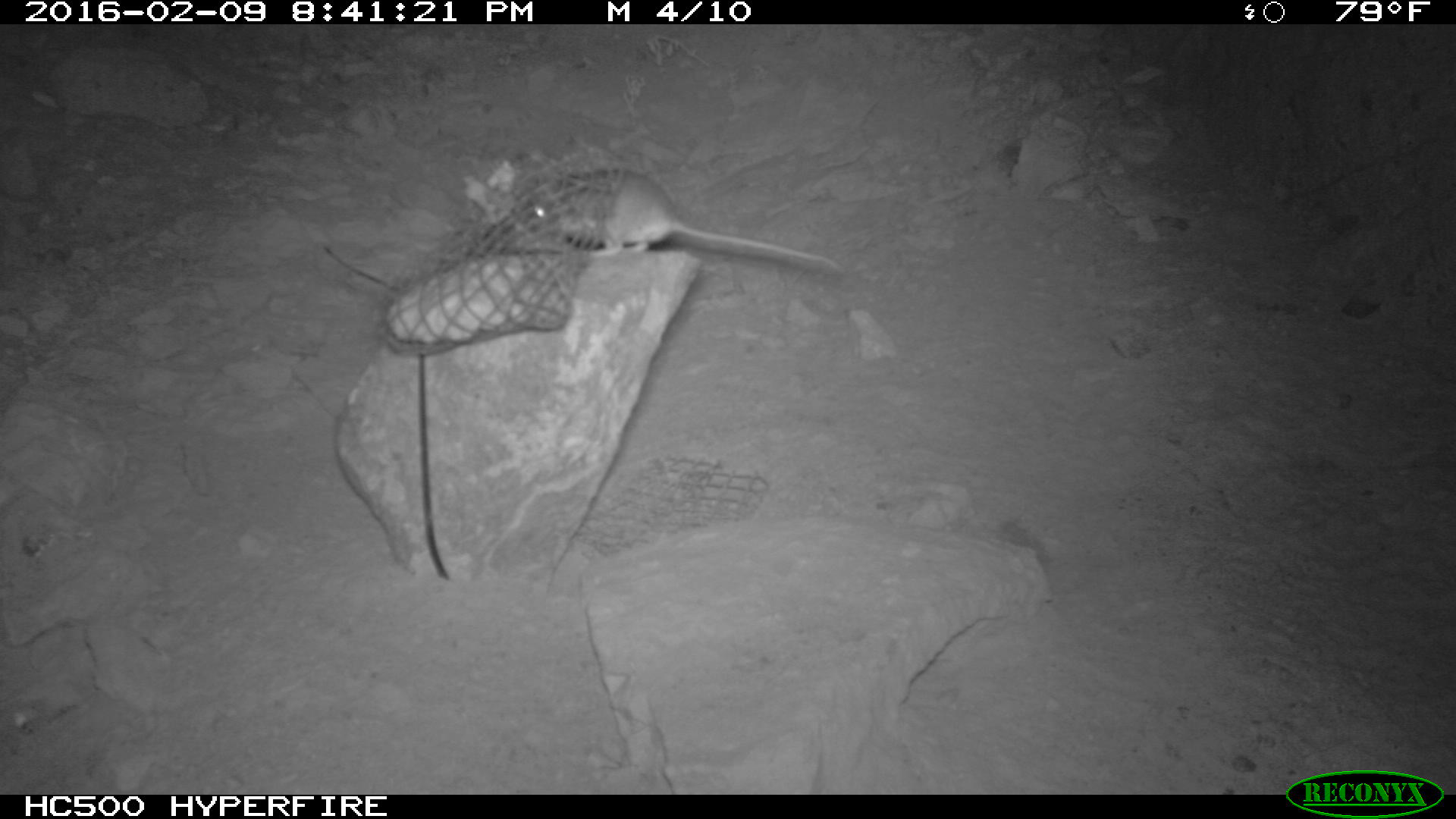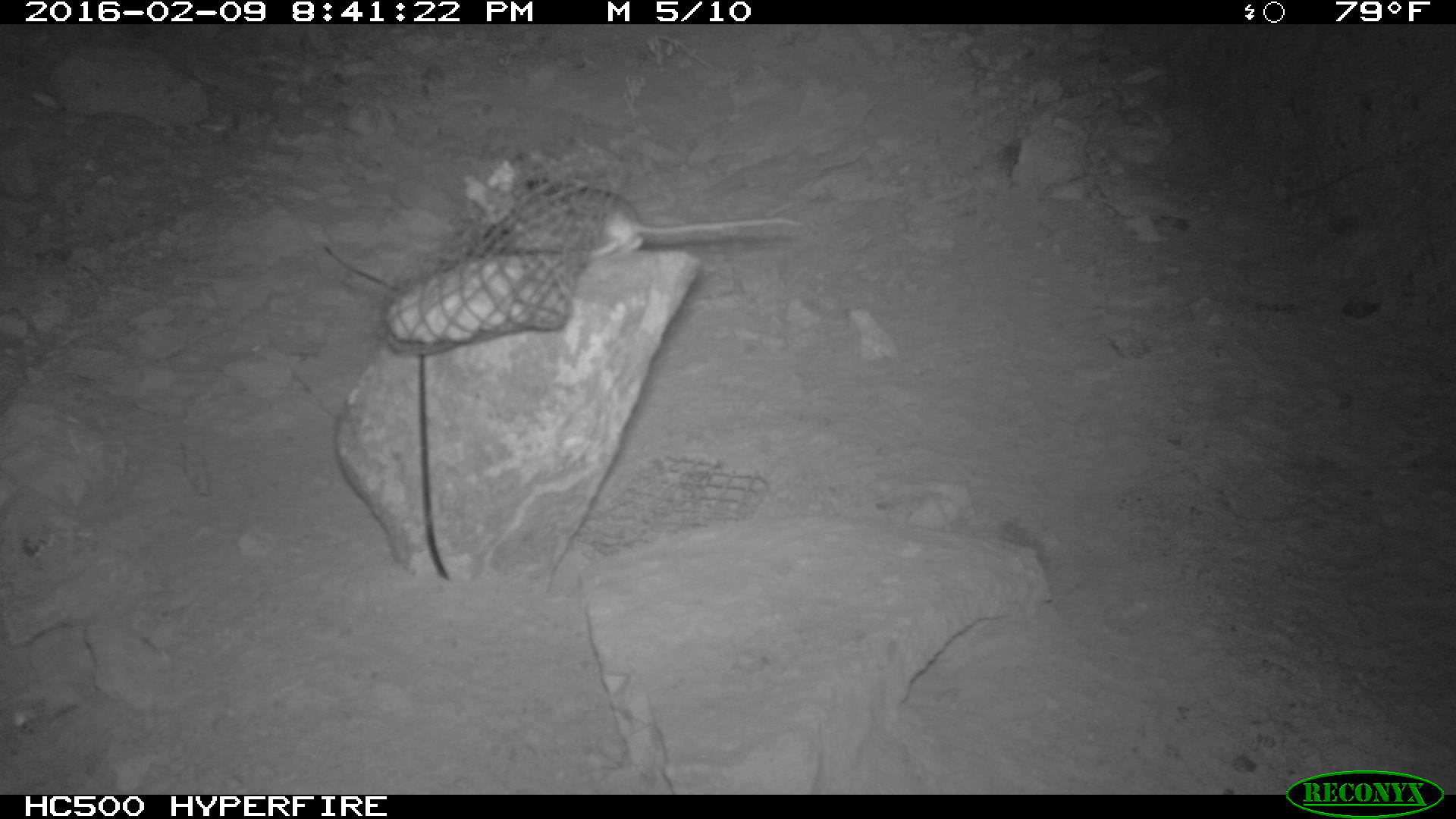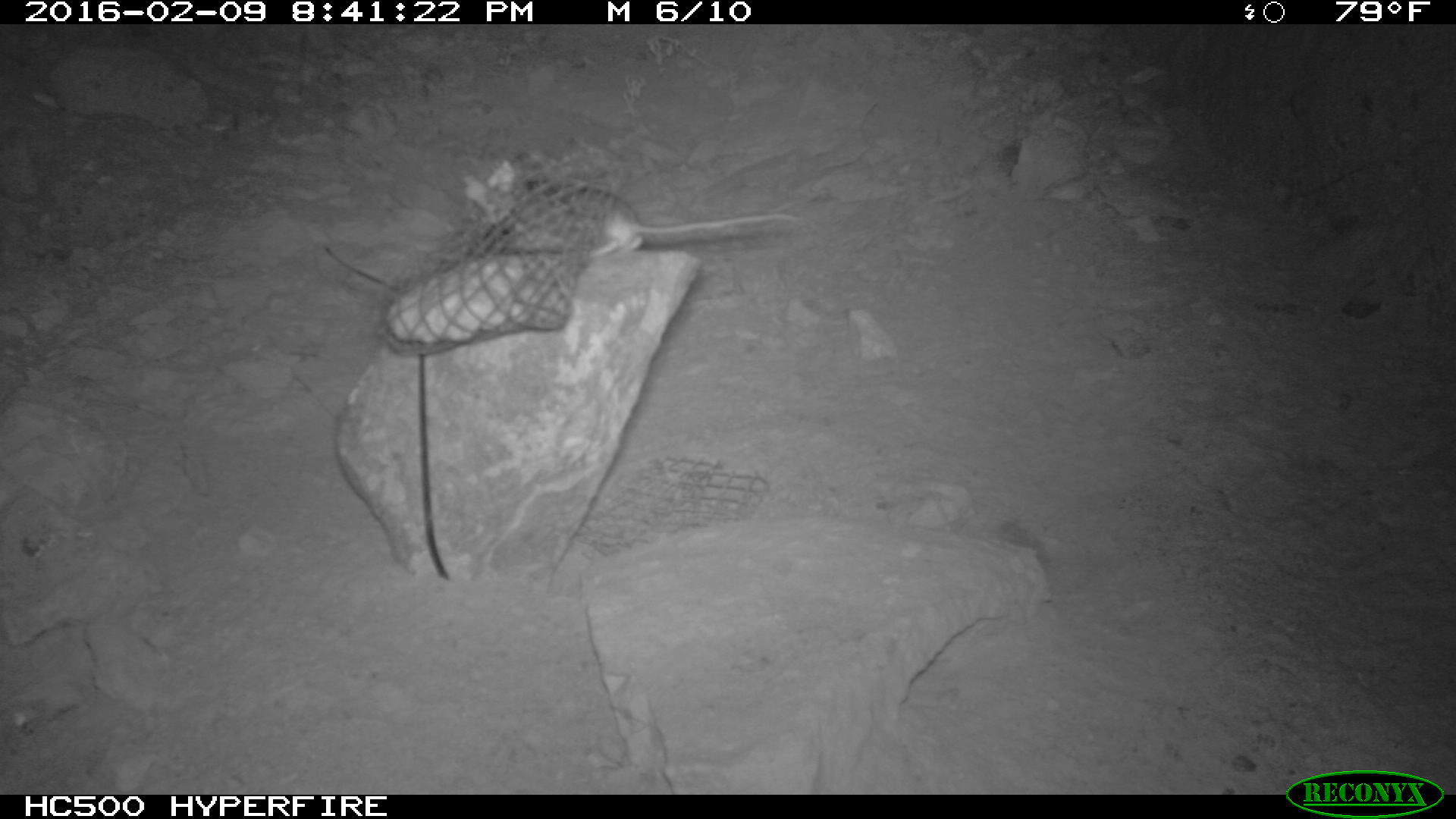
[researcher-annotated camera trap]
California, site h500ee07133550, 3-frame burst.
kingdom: Animalia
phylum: Chordata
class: Mammalia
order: Rodentia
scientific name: Rodentia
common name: rodent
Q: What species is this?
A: Rodent (Rodentia).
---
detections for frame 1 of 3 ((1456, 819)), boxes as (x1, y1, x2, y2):
rodent: (501, 168, 846, 275)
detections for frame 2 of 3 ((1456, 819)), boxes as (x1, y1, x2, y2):
rodent: (457, 155, 805, 255)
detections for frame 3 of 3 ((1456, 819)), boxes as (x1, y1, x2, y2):
rodent: (522, 173, 805, 262)